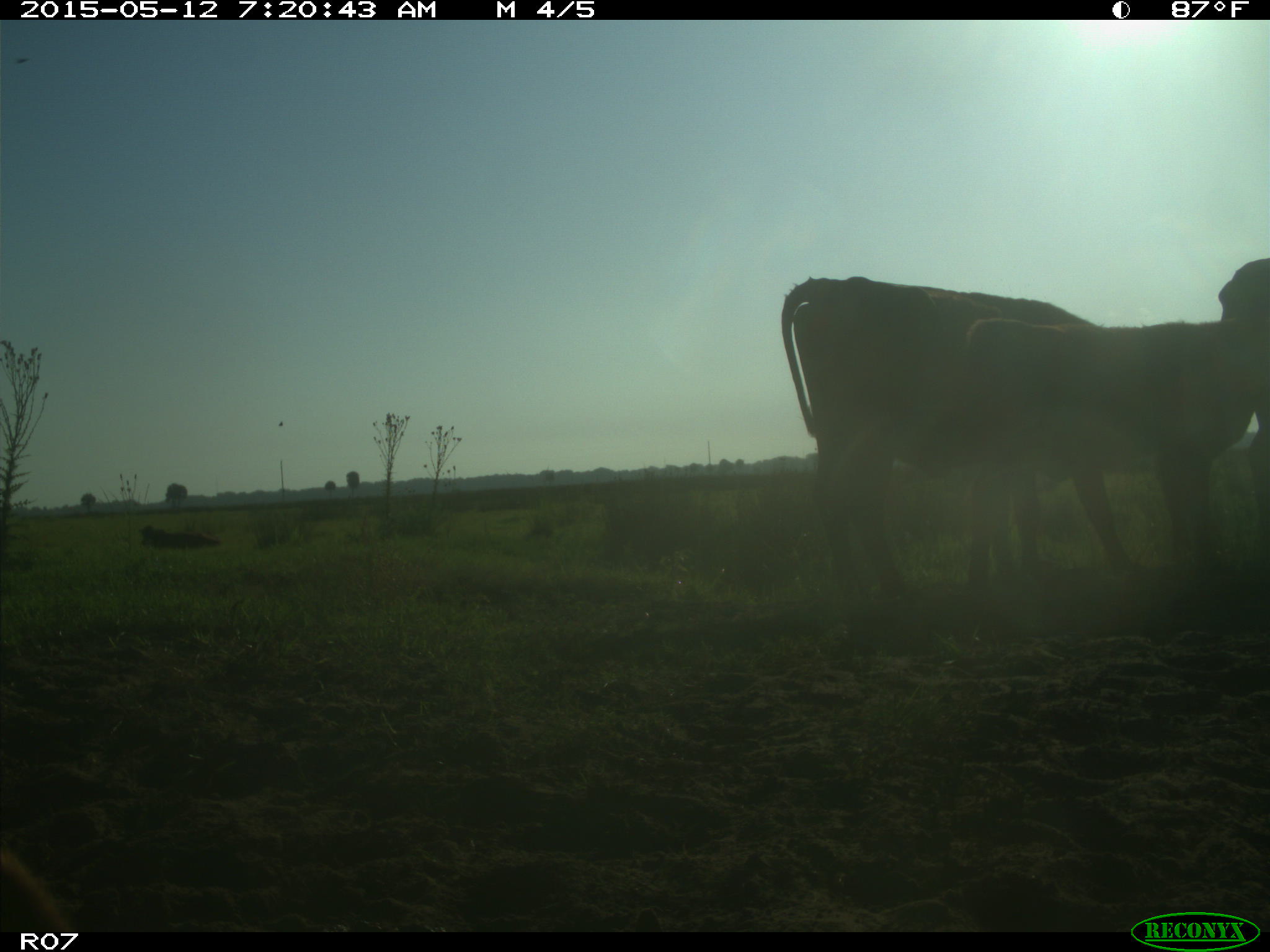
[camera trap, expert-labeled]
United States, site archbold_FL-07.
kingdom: Animalia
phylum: Chordata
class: Mammalia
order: Artiodactyla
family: Bovidae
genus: Bos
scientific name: Bos taurus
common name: domestic cow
Bos taurus (domestic cow).